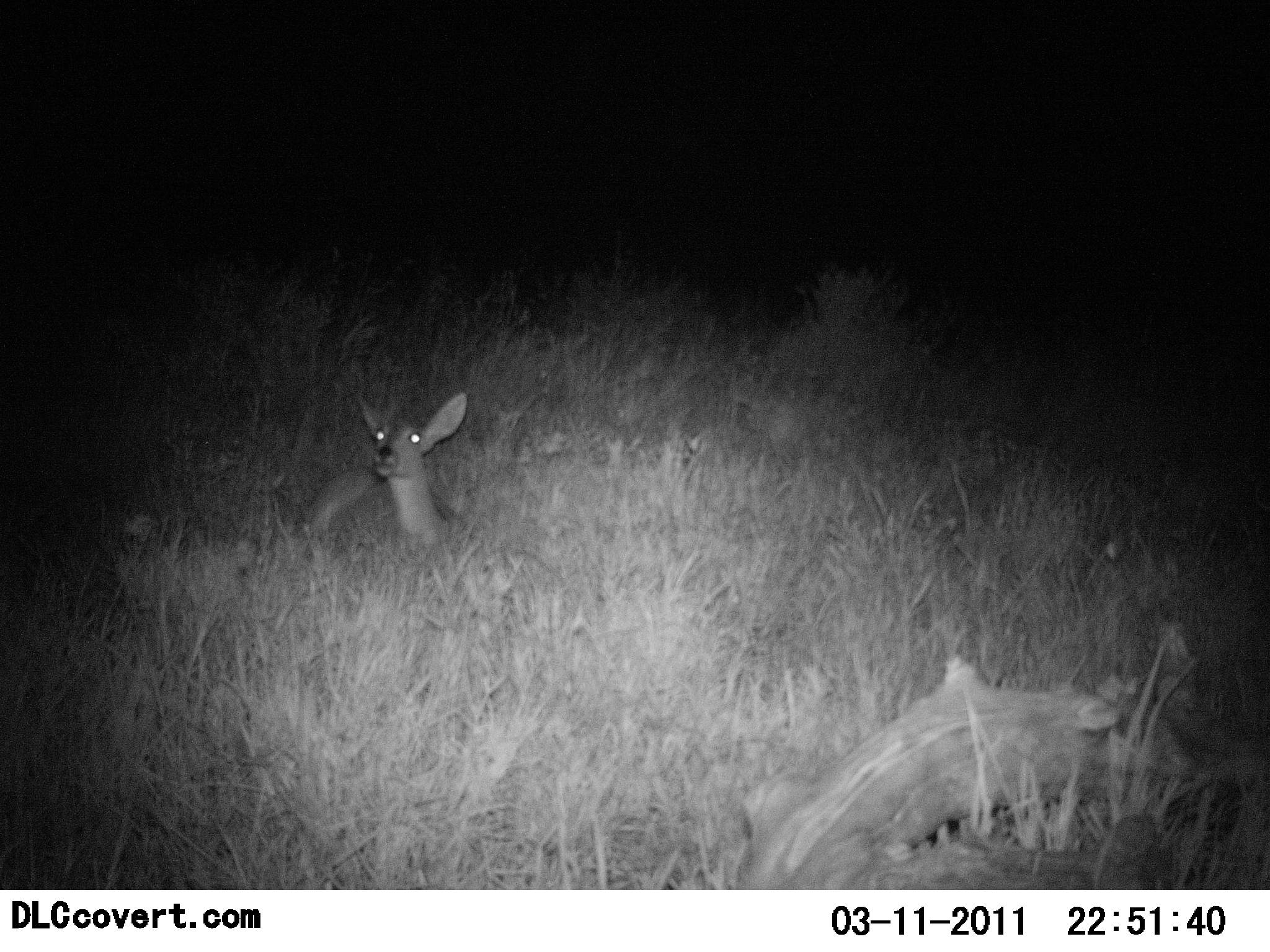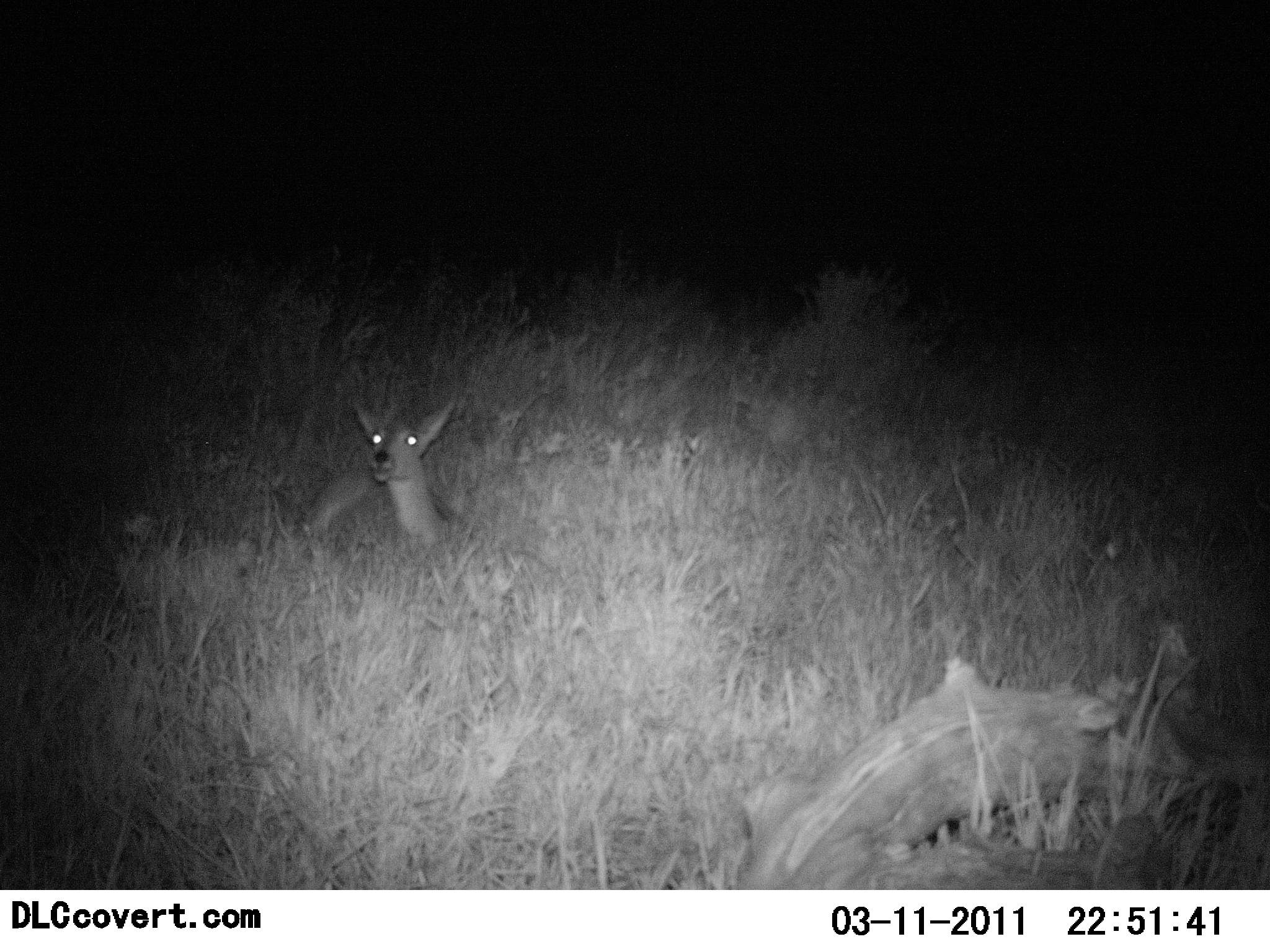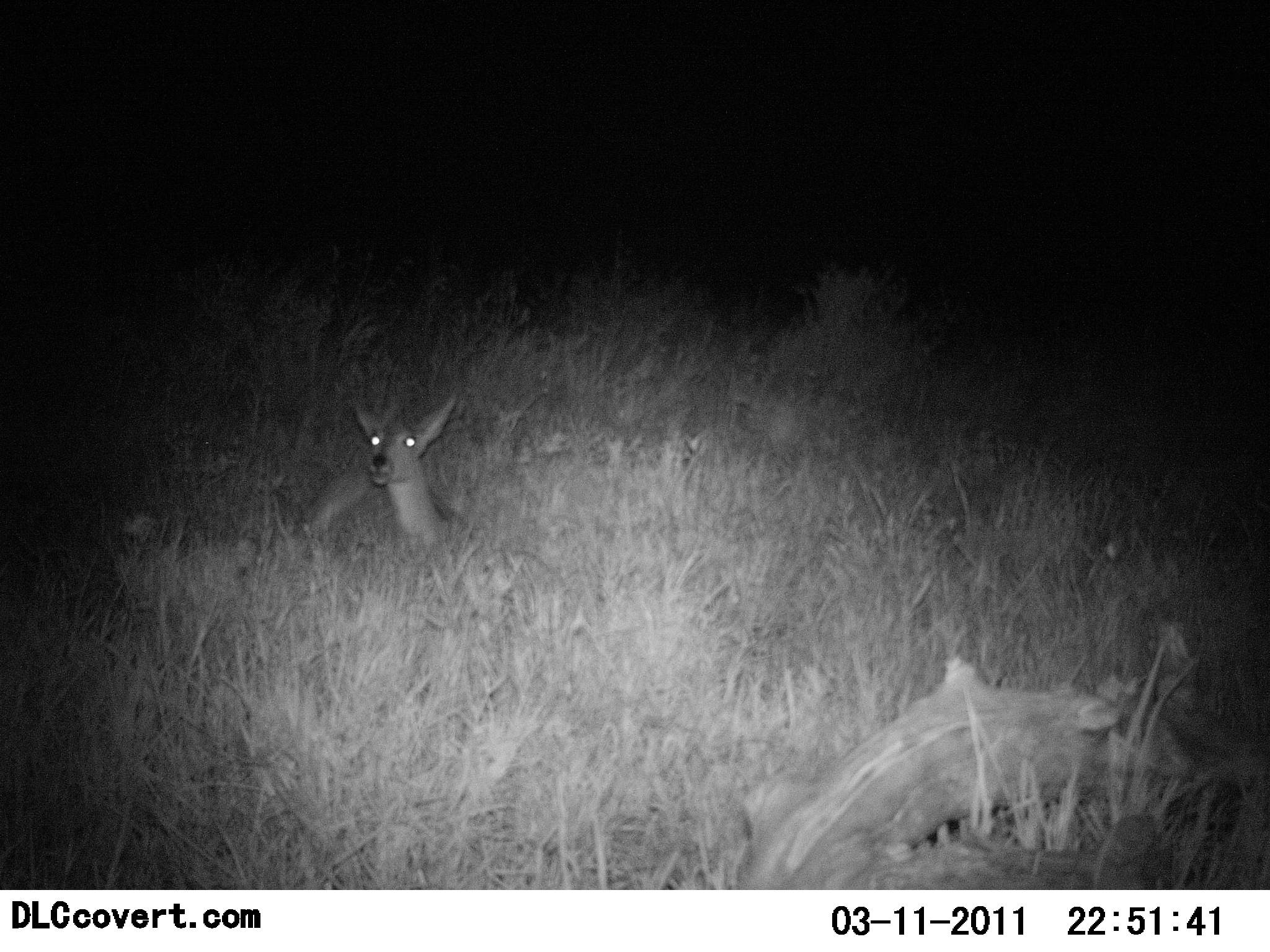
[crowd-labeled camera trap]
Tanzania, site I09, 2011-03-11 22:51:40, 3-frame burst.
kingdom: Animalia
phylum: Chordata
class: Mammalia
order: Artiodactyla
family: Bovidae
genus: Redunca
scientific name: Redunca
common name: reedbuck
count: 1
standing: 17%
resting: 83%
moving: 0%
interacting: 0%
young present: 0%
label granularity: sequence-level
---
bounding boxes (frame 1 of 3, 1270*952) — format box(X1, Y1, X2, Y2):
animal: box(305, 390, 472, 544)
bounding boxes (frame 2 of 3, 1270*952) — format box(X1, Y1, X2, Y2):
animal: box(299, 397, 458, 544)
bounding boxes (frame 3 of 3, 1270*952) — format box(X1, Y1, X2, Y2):
animal: box(299, 397, 459, 544)